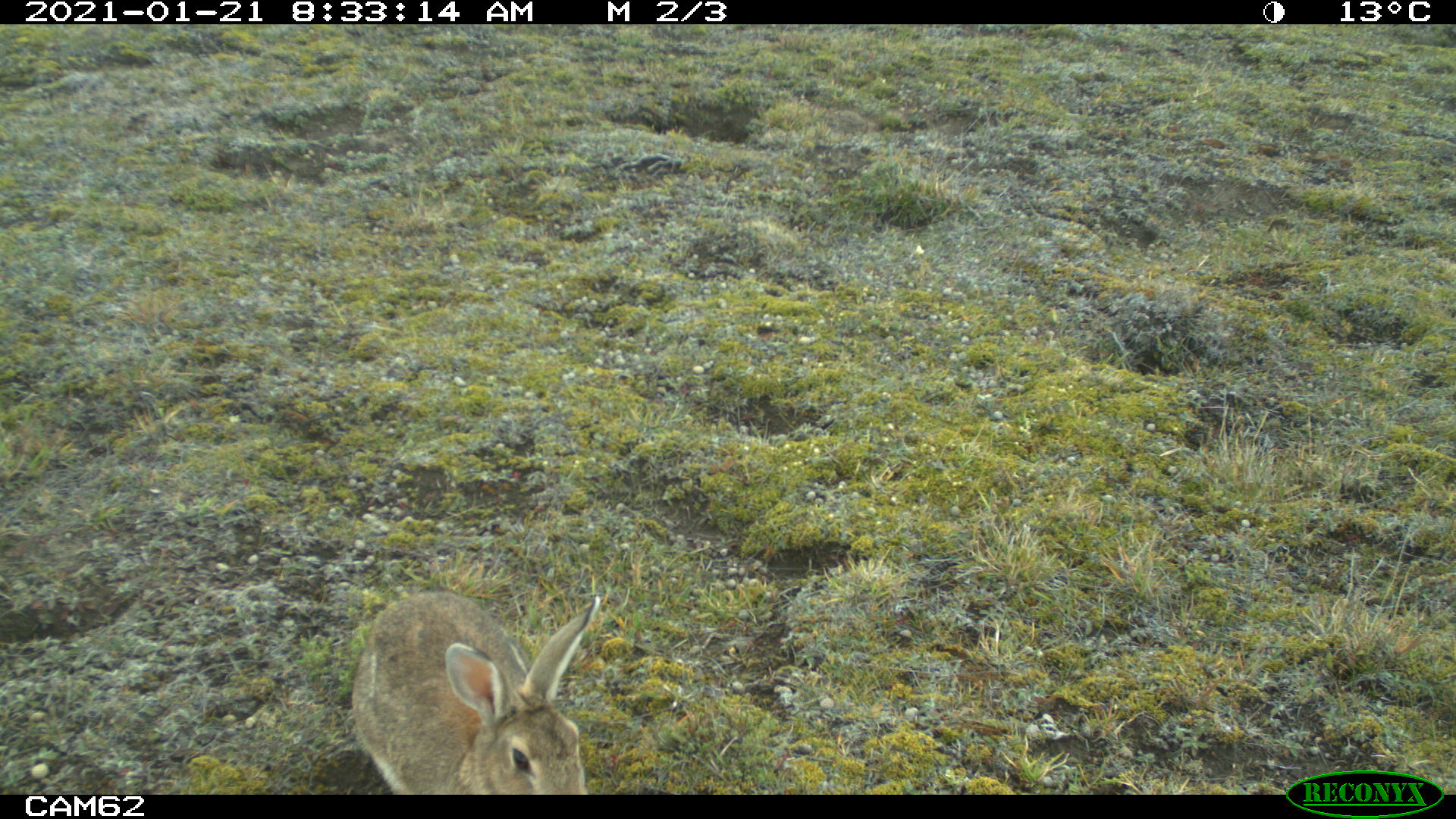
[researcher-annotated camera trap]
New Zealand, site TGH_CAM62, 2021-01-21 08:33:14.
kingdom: Animalia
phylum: Chordata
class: Mammalia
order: Lagomorpha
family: Leporidae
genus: Oryctolagus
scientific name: Oryctolagus cuniculus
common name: european rabbit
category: rabbit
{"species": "rabbit (european rabbit) (Oryctolagus cuniculus)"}